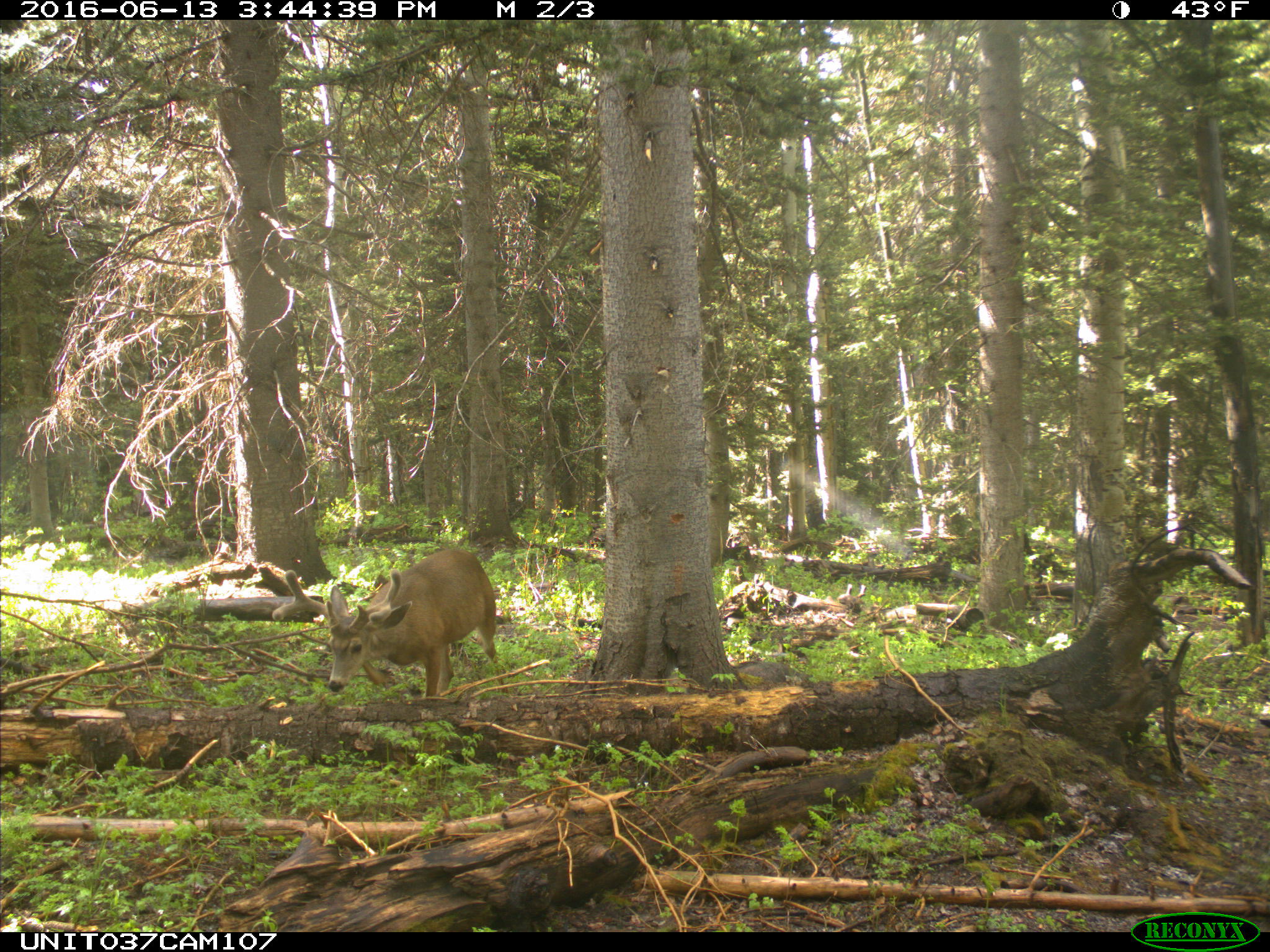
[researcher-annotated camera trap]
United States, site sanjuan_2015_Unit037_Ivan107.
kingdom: Animalia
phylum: Chordata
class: Mammalia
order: Artiodactyla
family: Cervidae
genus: Odocoileus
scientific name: Odocoileus hemionus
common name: mule deer